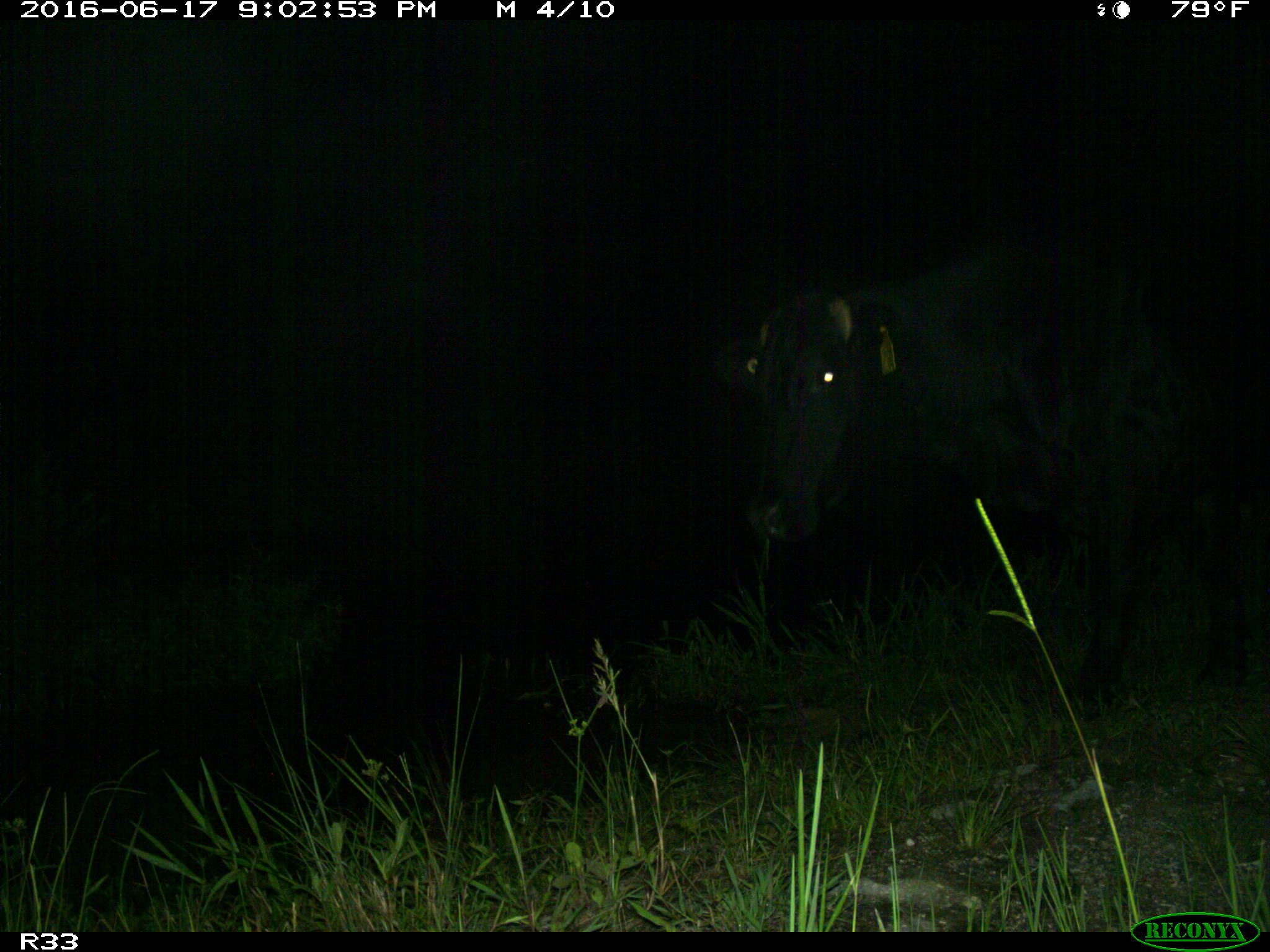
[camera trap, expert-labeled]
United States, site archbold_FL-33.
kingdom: Animalia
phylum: Chordata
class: Mammalia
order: Artiodactyla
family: Bovidae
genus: Bos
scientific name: Bos taurus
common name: domestic cow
Bos taurus (domestic cow).